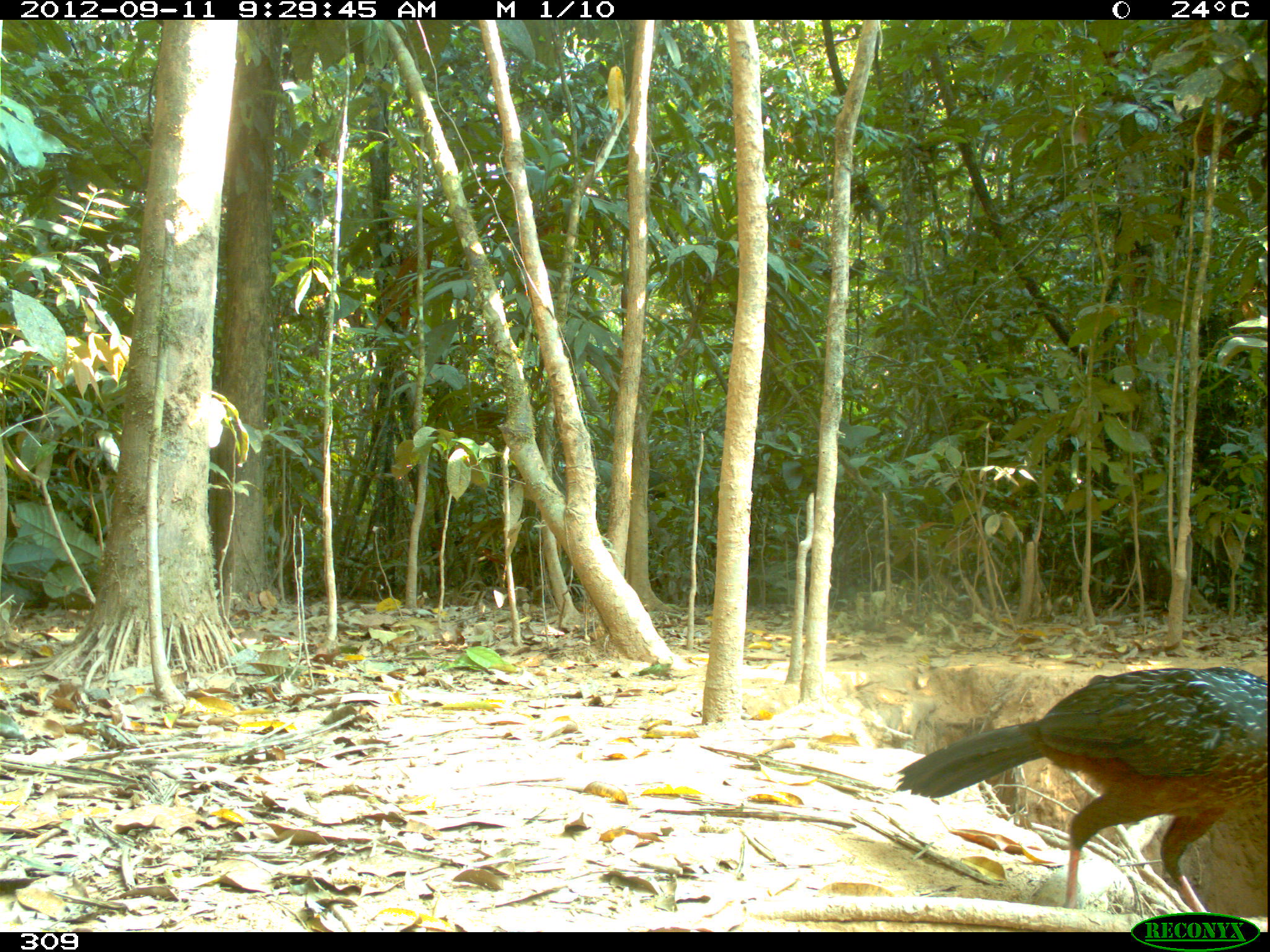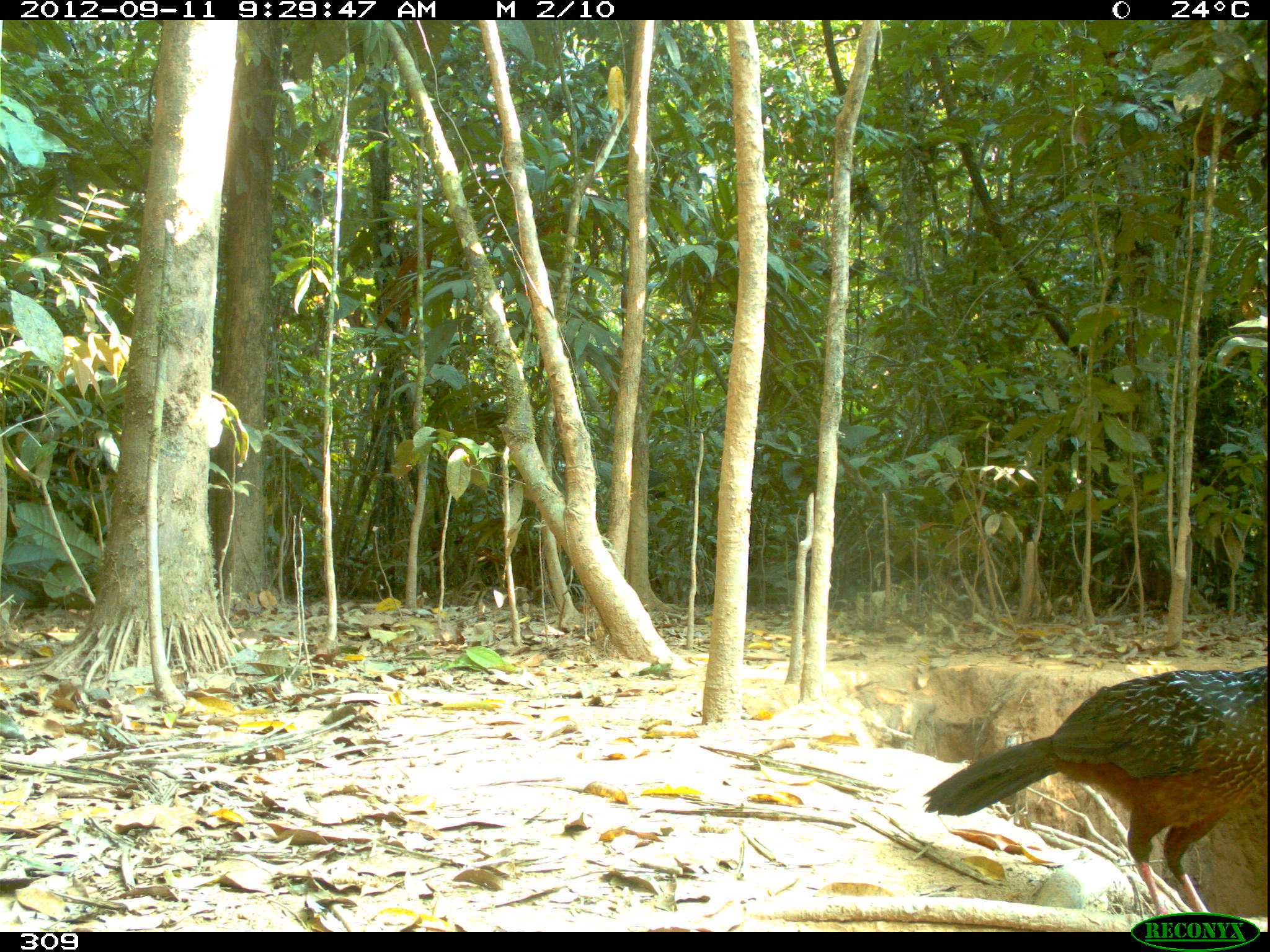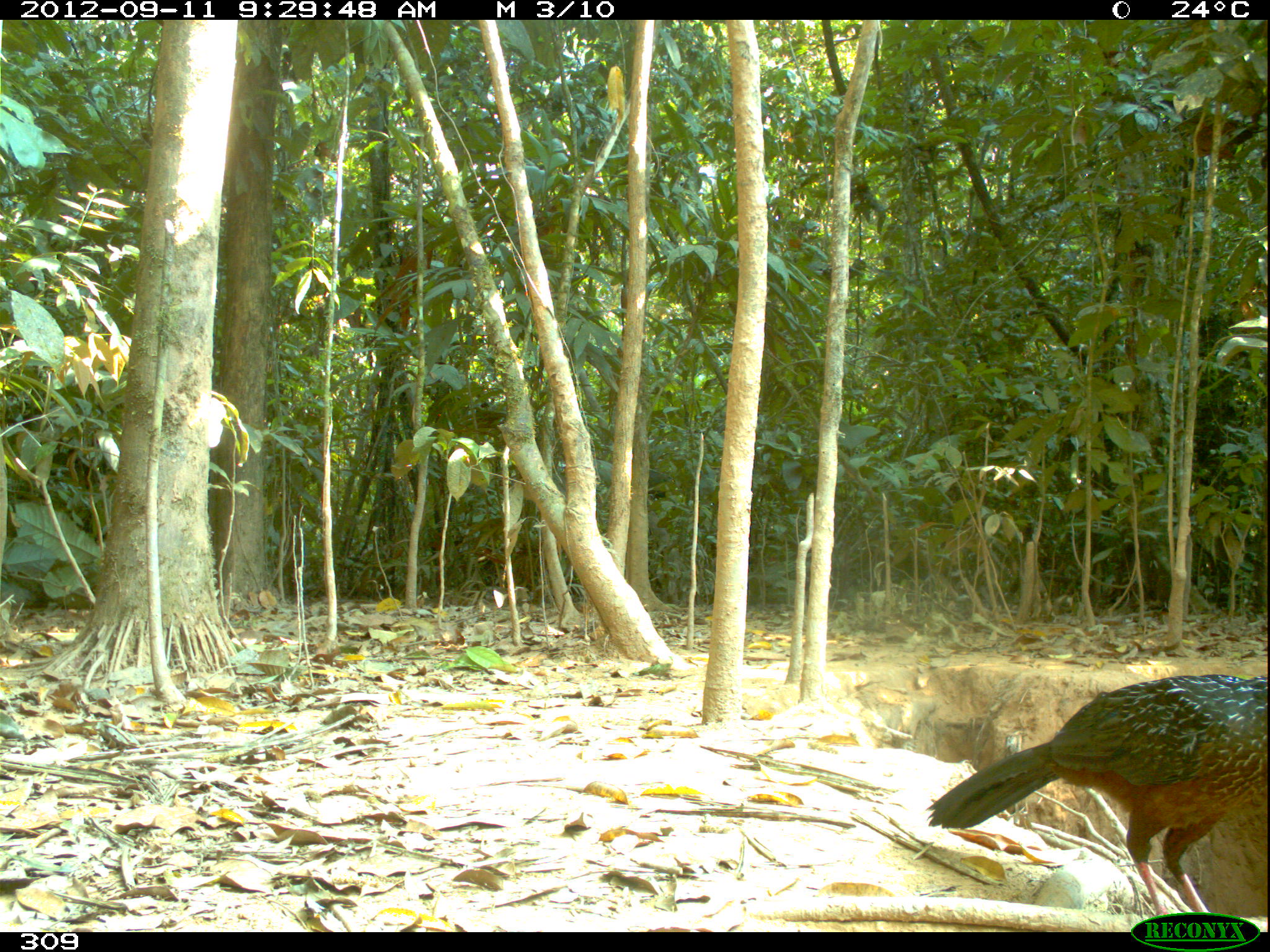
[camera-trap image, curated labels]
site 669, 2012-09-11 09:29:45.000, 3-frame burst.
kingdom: Animalia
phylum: Chordata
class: Aves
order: Galliformes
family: Cracidae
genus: Penelope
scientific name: Penelope jacquacu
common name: spix's guan